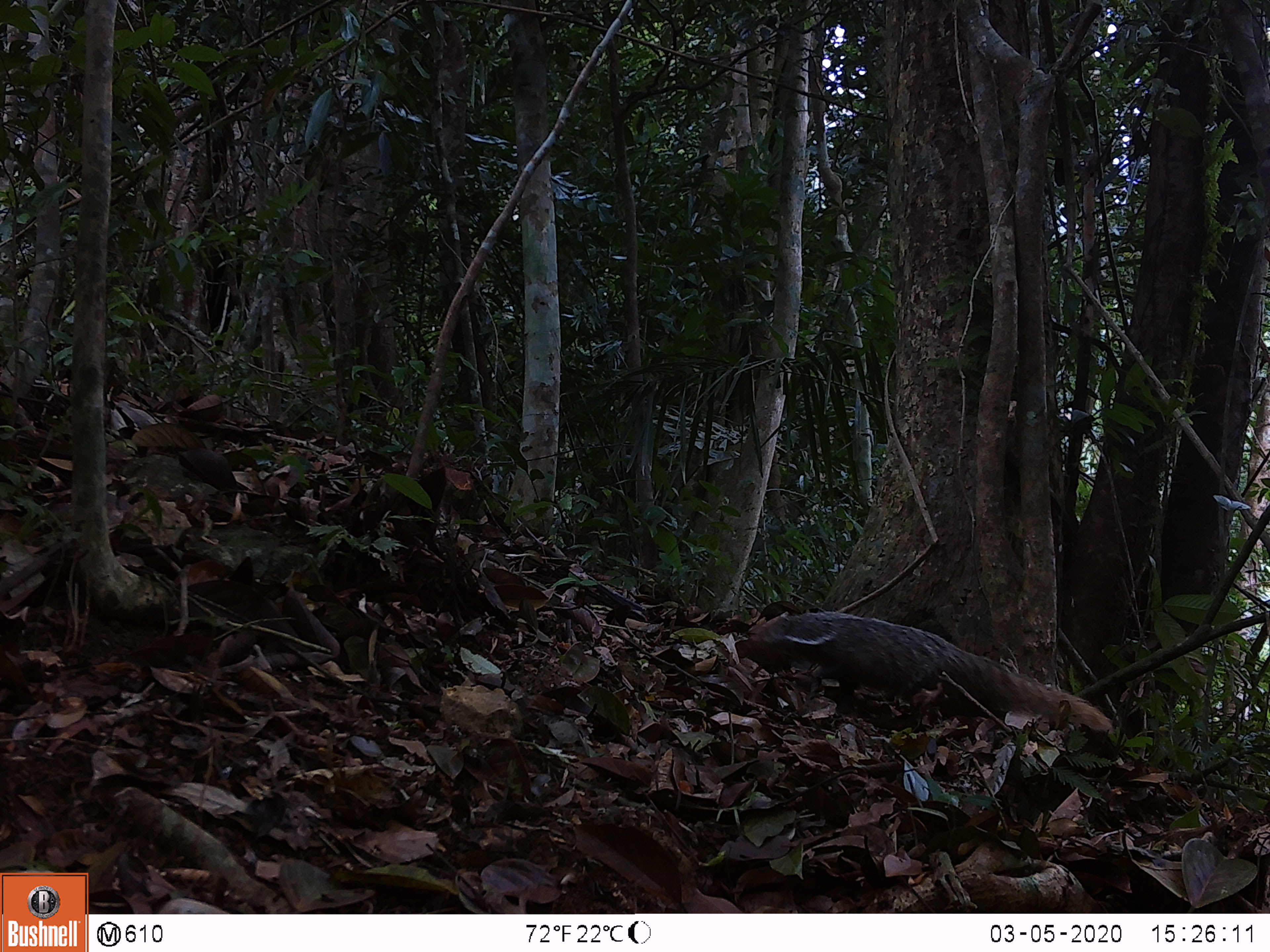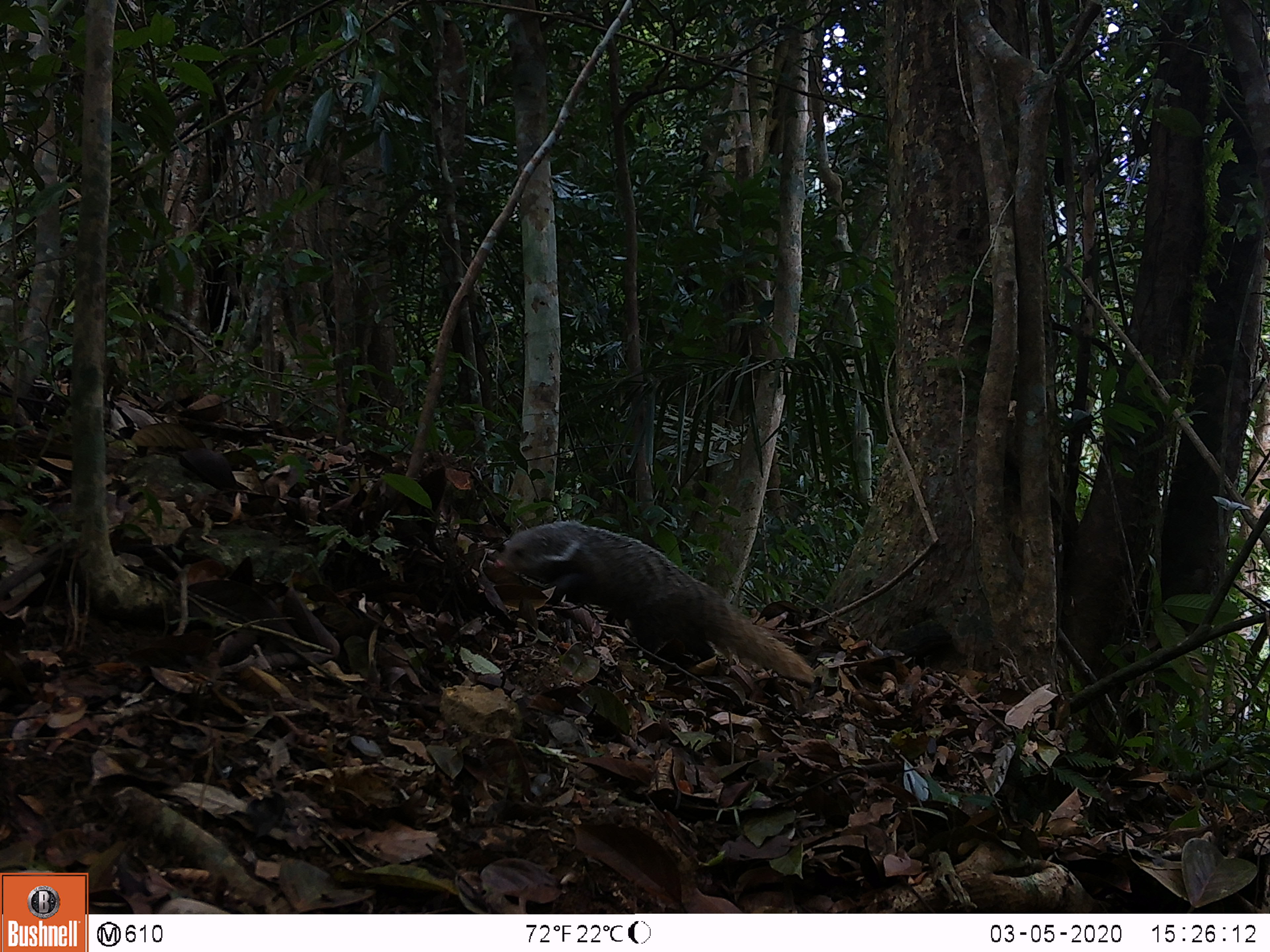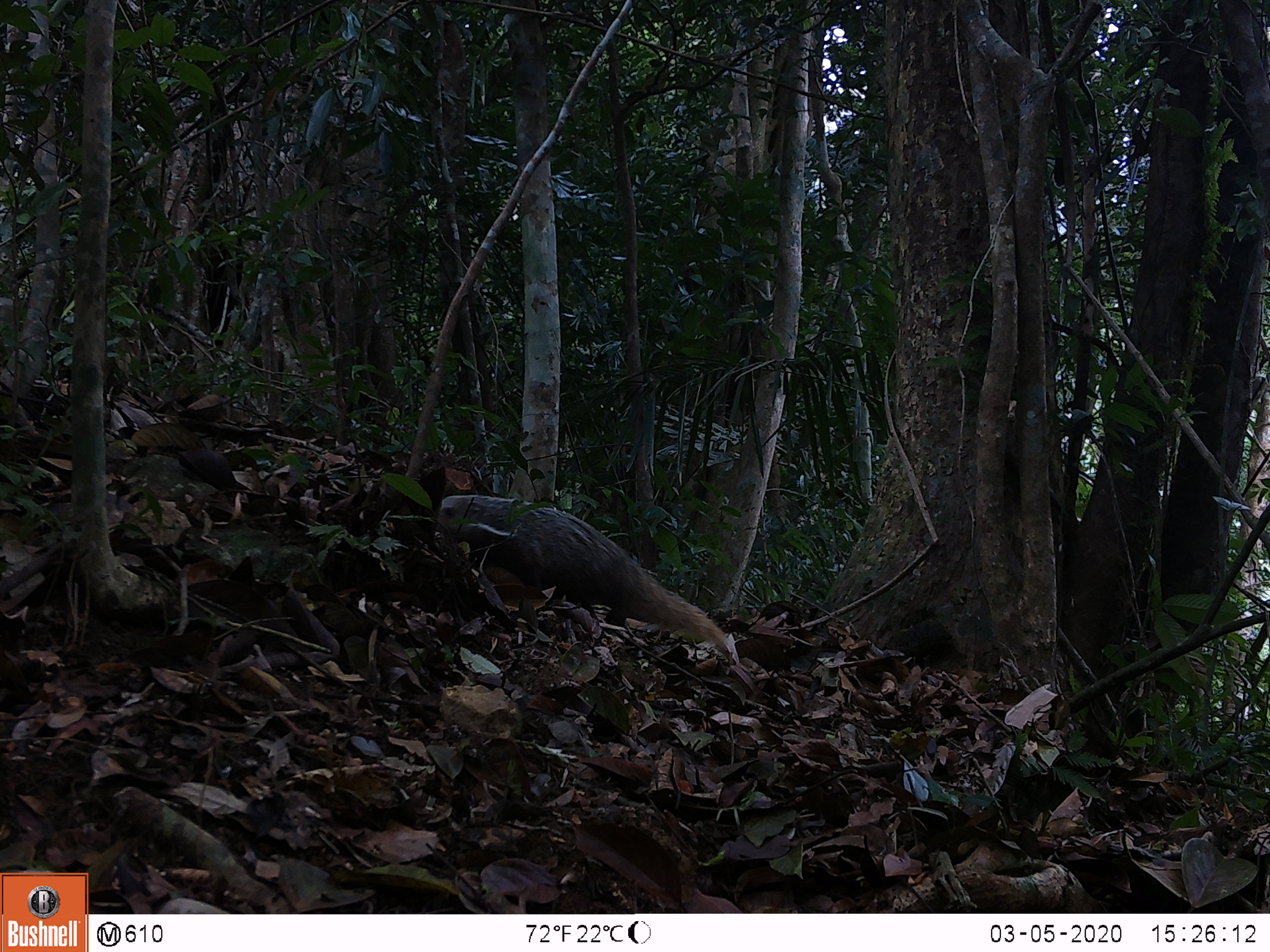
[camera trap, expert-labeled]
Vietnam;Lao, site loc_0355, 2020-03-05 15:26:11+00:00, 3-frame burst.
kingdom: Animalia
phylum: Chordata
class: Mammalia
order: Carnivora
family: Herpestidae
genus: Urva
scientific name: Urva urva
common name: crab-eating mongoose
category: crab eating mongoose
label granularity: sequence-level